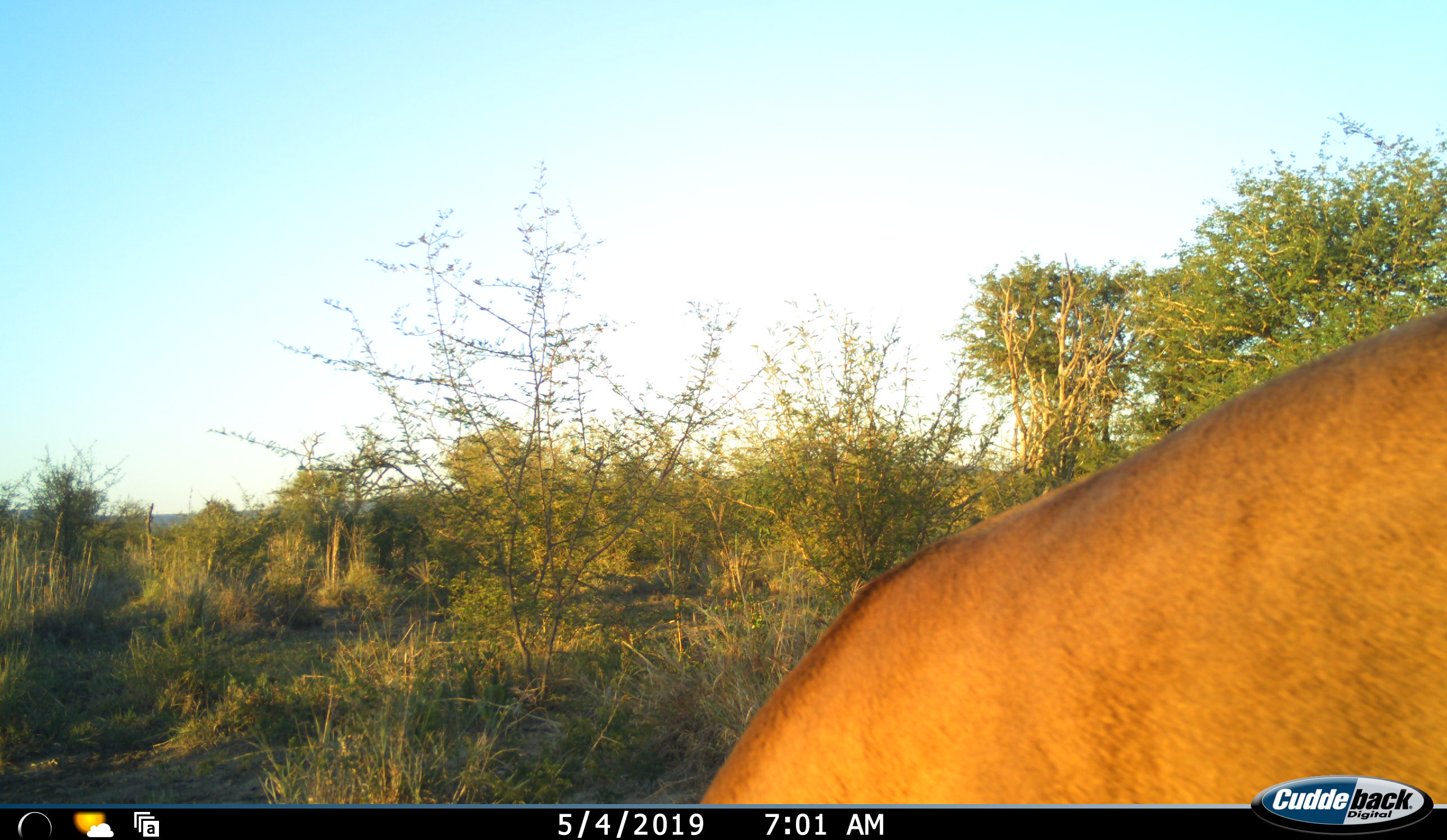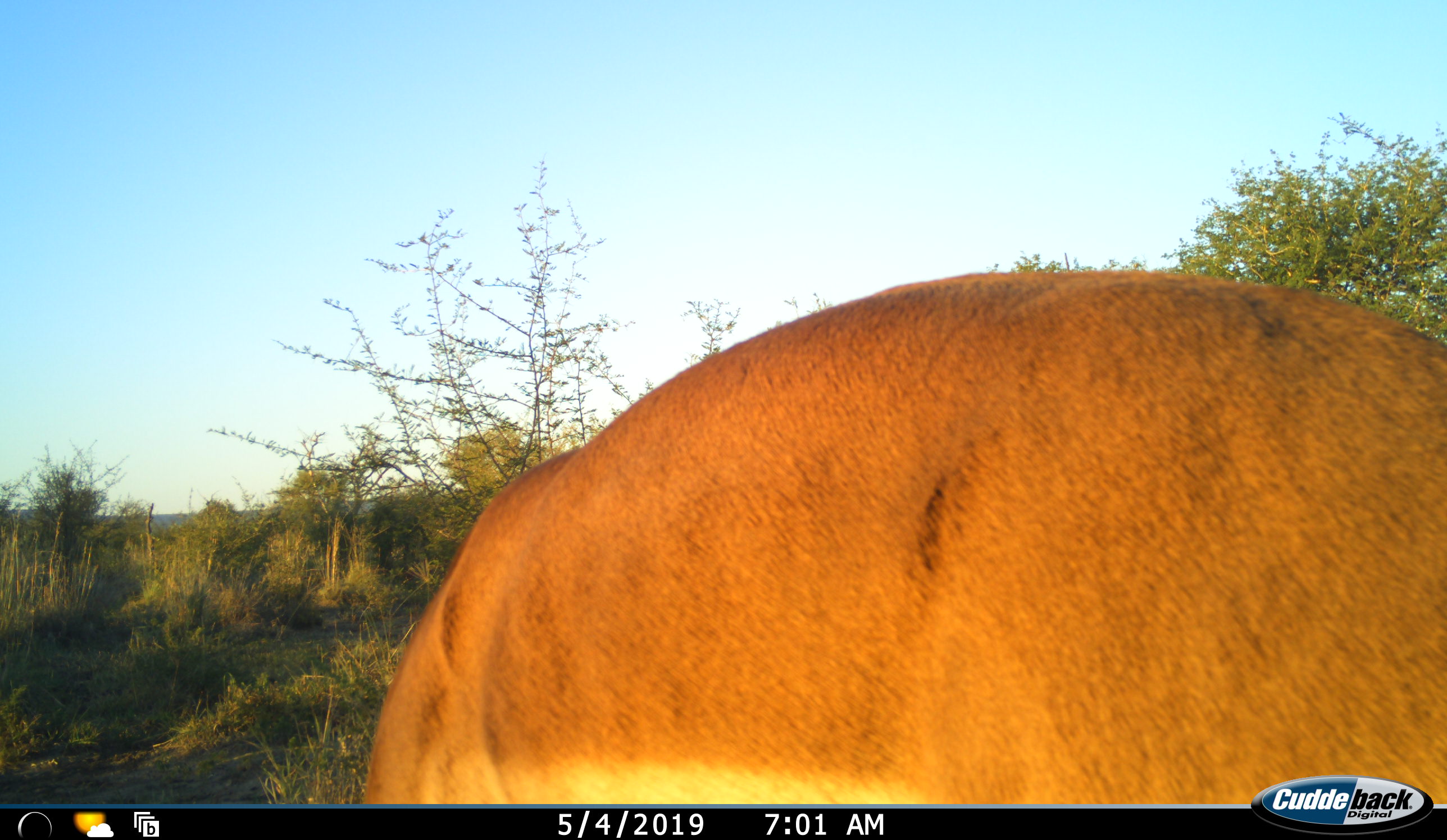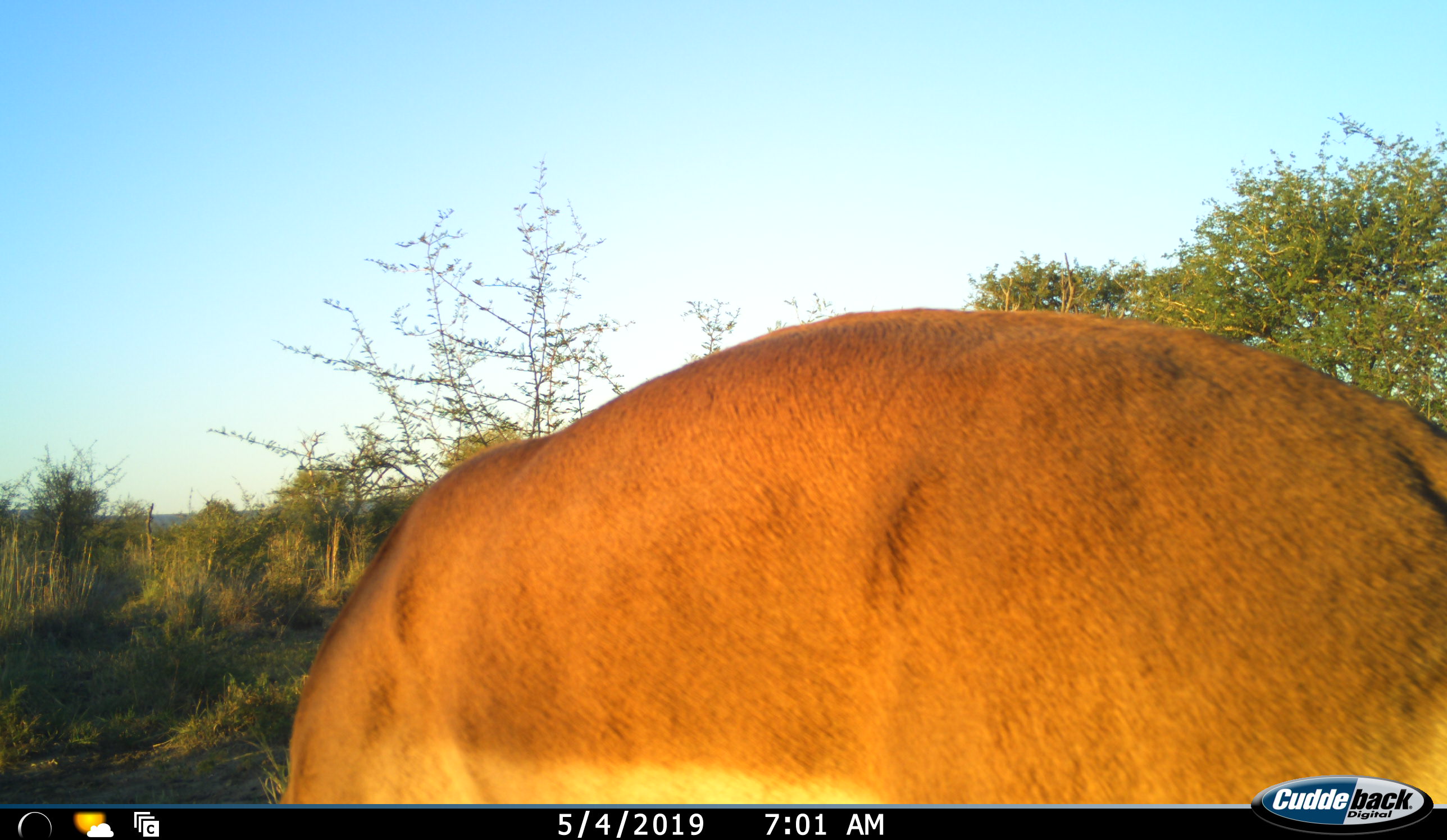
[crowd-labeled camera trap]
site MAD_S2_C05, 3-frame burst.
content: unidentified animal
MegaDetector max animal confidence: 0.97